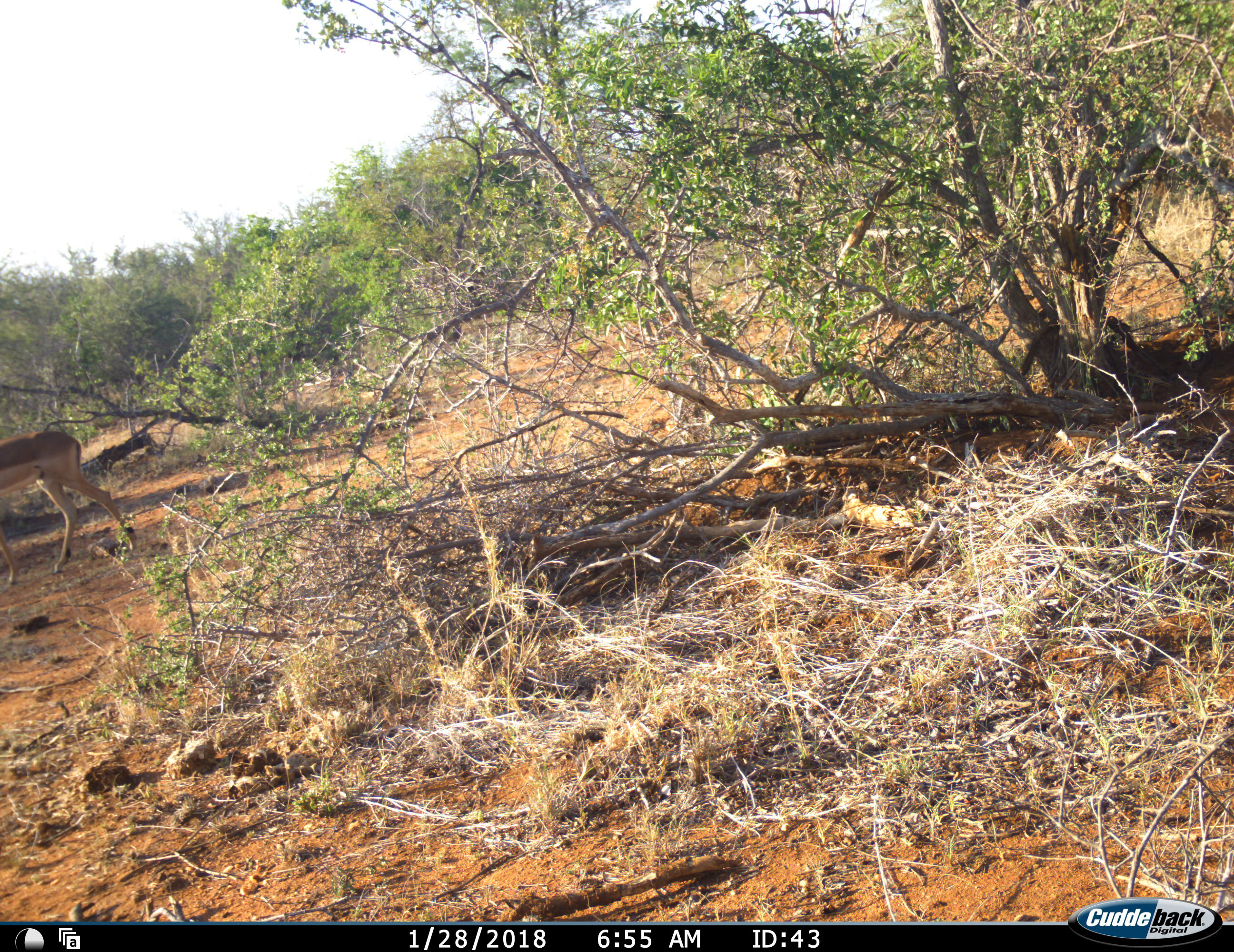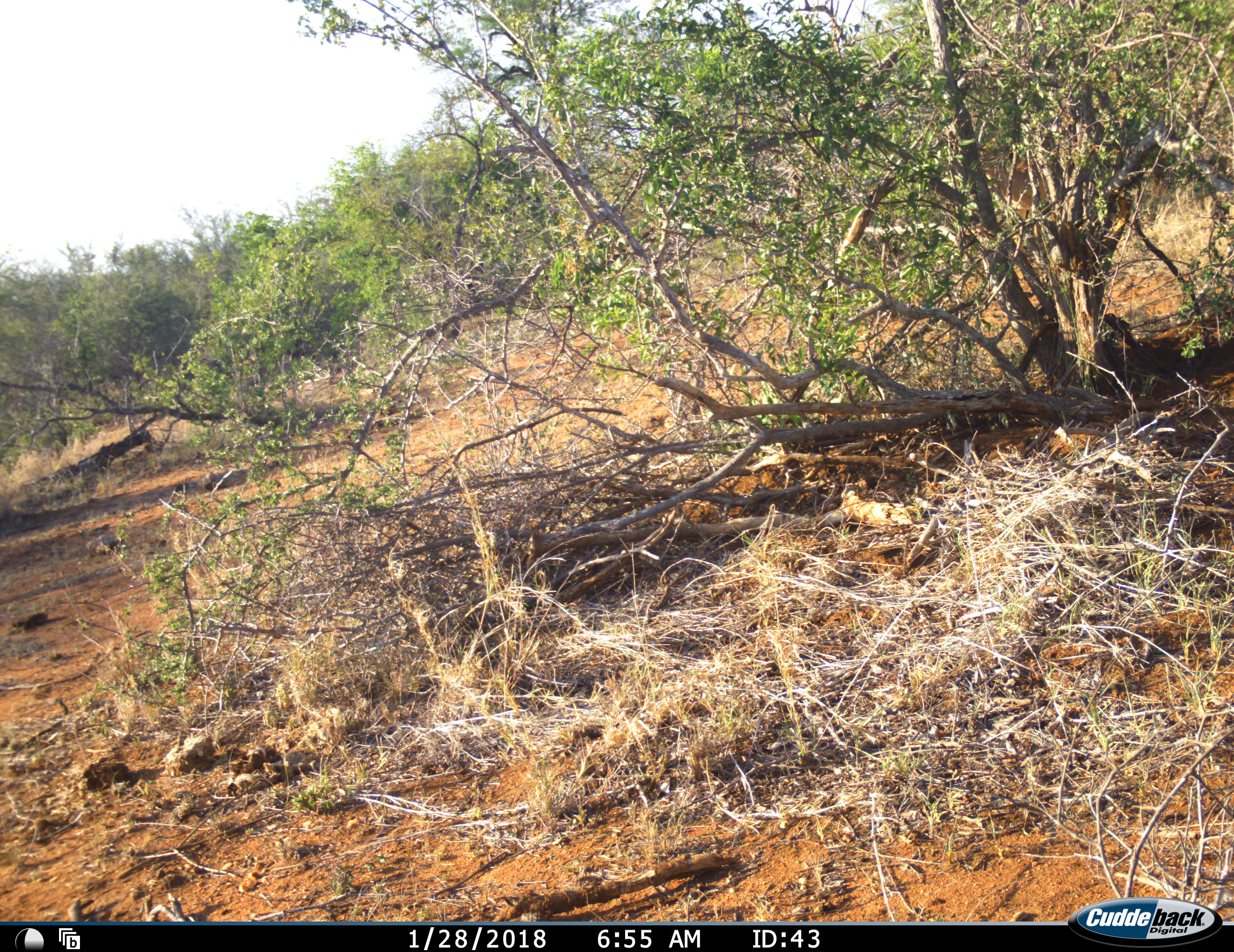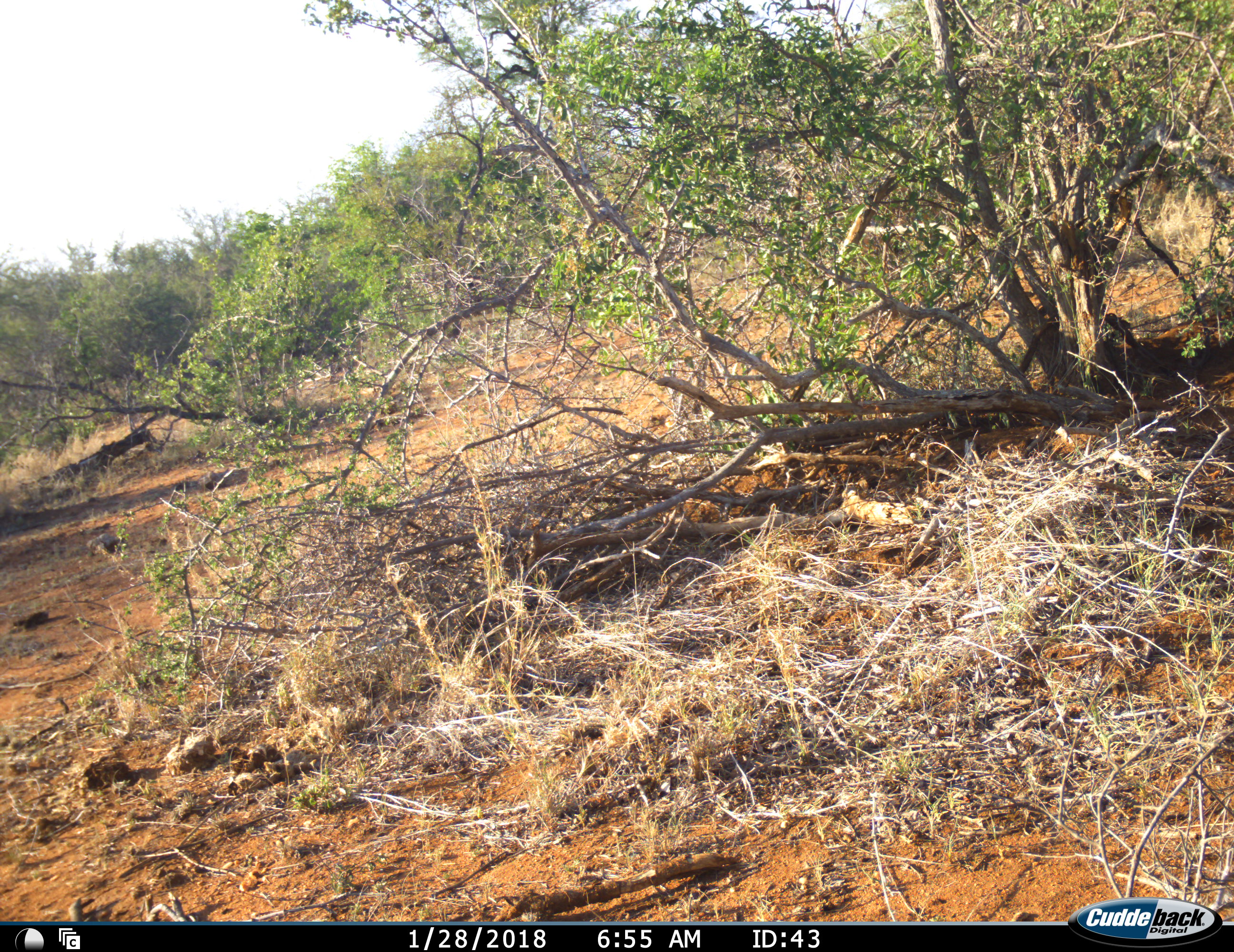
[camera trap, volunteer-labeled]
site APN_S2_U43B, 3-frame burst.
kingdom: Animalia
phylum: Chordata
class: Mammalia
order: Artiodactyla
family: Bovidae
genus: Aepyceros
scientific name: Aepyceros melampus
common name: impala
Impala (Aepyceros melampus), count 1. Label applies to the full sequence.